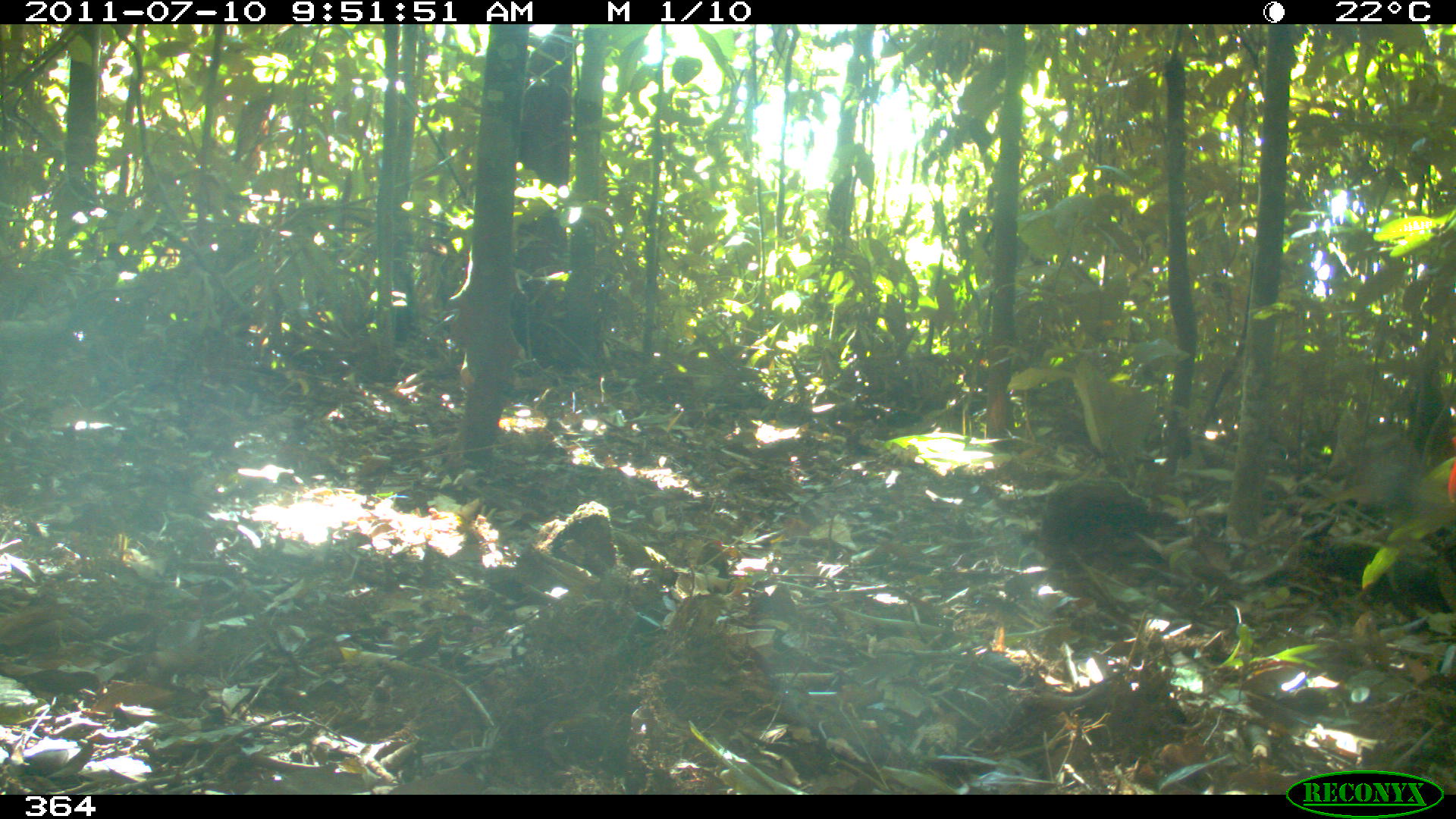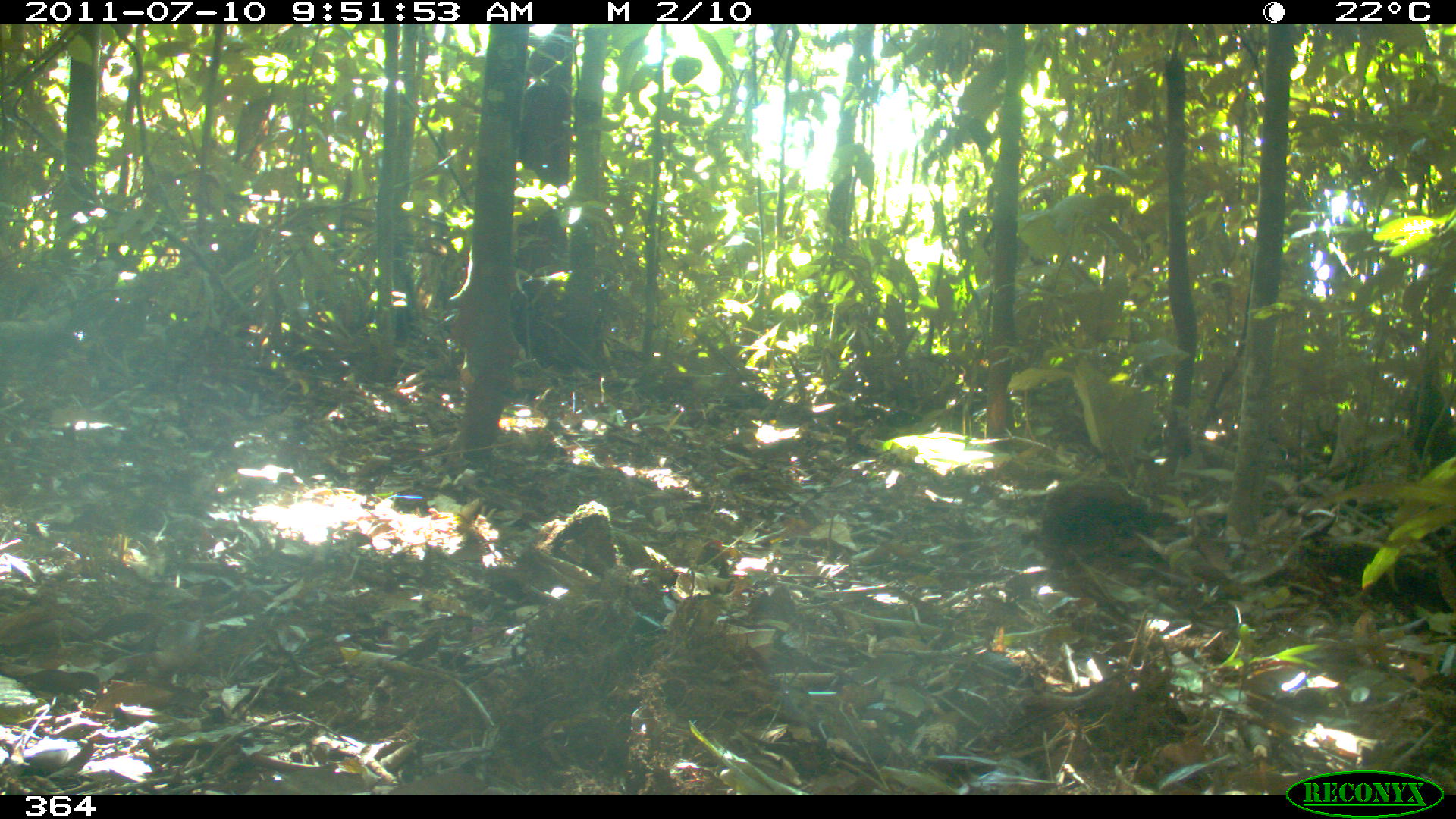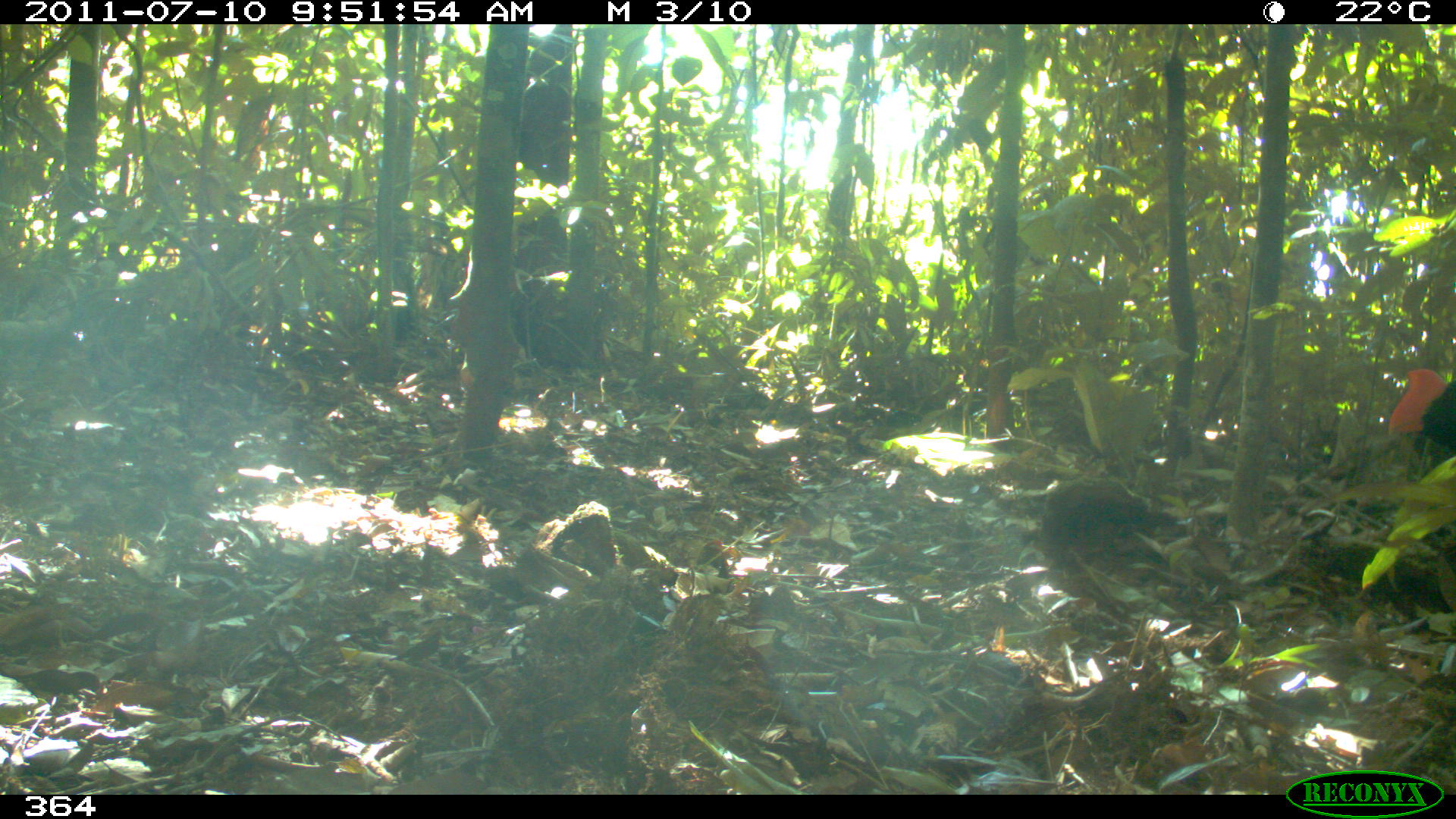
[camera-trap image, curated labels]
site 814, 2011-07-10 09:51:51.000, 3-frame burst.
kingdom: Animalia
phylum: Chordata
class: Aves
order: Galliformes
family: Cracidae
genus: Mitu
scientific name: Mitu tuberosum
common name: razor-billed curassow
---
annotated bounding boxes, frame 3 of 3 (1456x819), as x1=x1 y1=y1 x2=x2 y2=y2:
mitu tuberosum: x1=1387 y1=365 x2=1456 y2=454